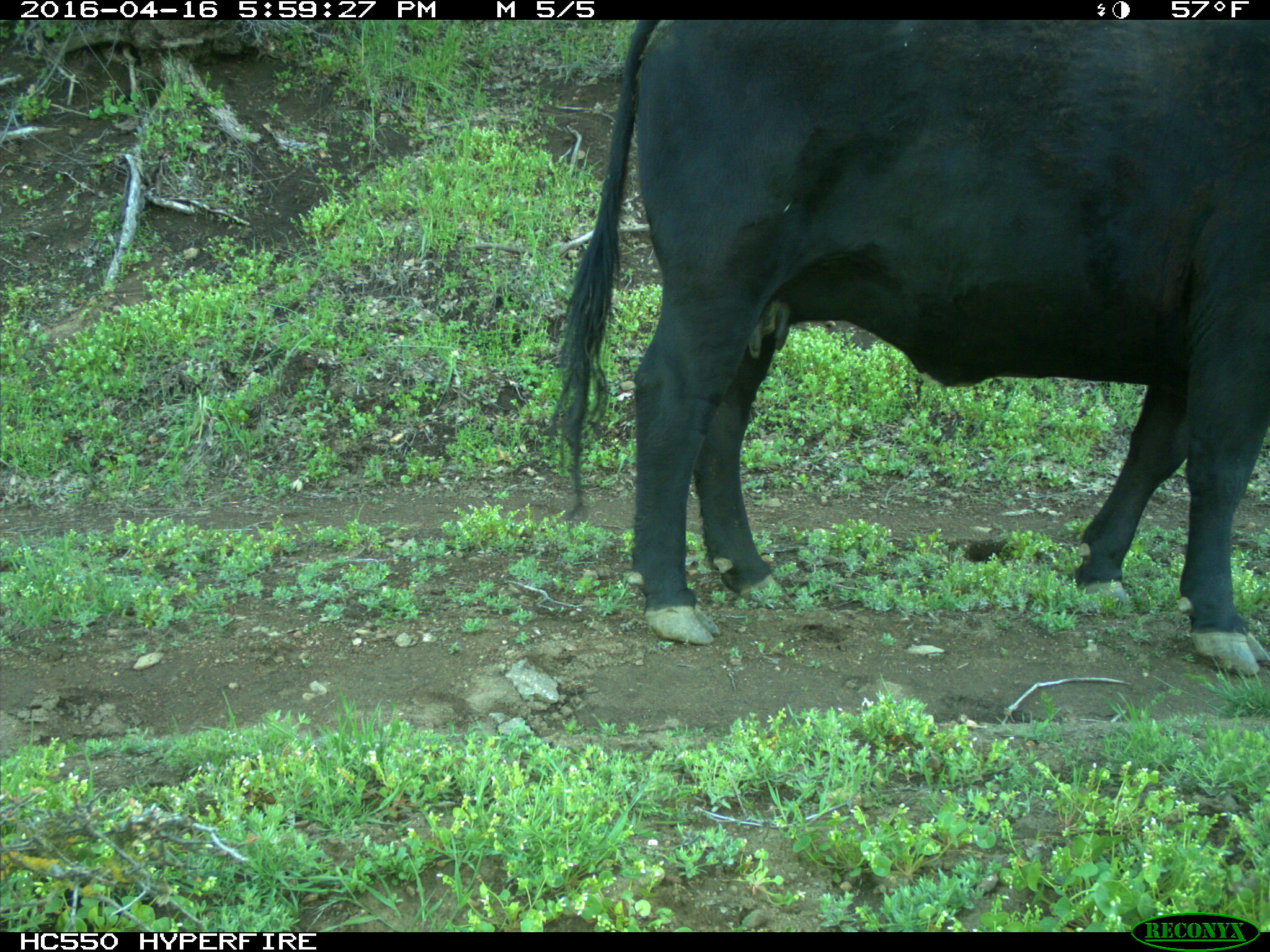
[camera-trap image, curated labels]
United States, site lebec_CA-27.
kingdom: Animalia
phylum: Chordata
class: Mammalia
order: Artiodactyla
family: Bovidae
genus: Bos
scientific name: Bos taurus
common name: domestic cow